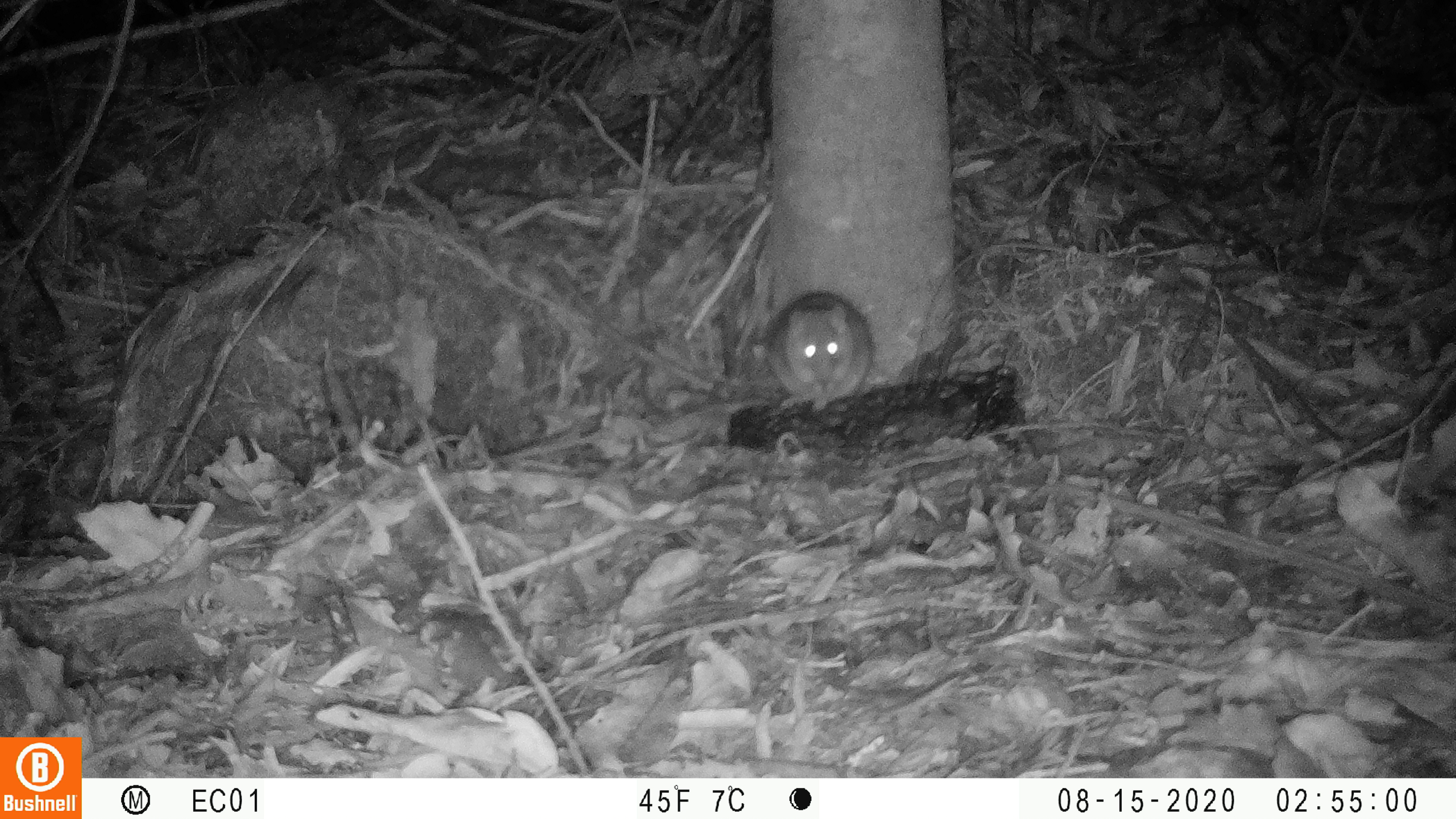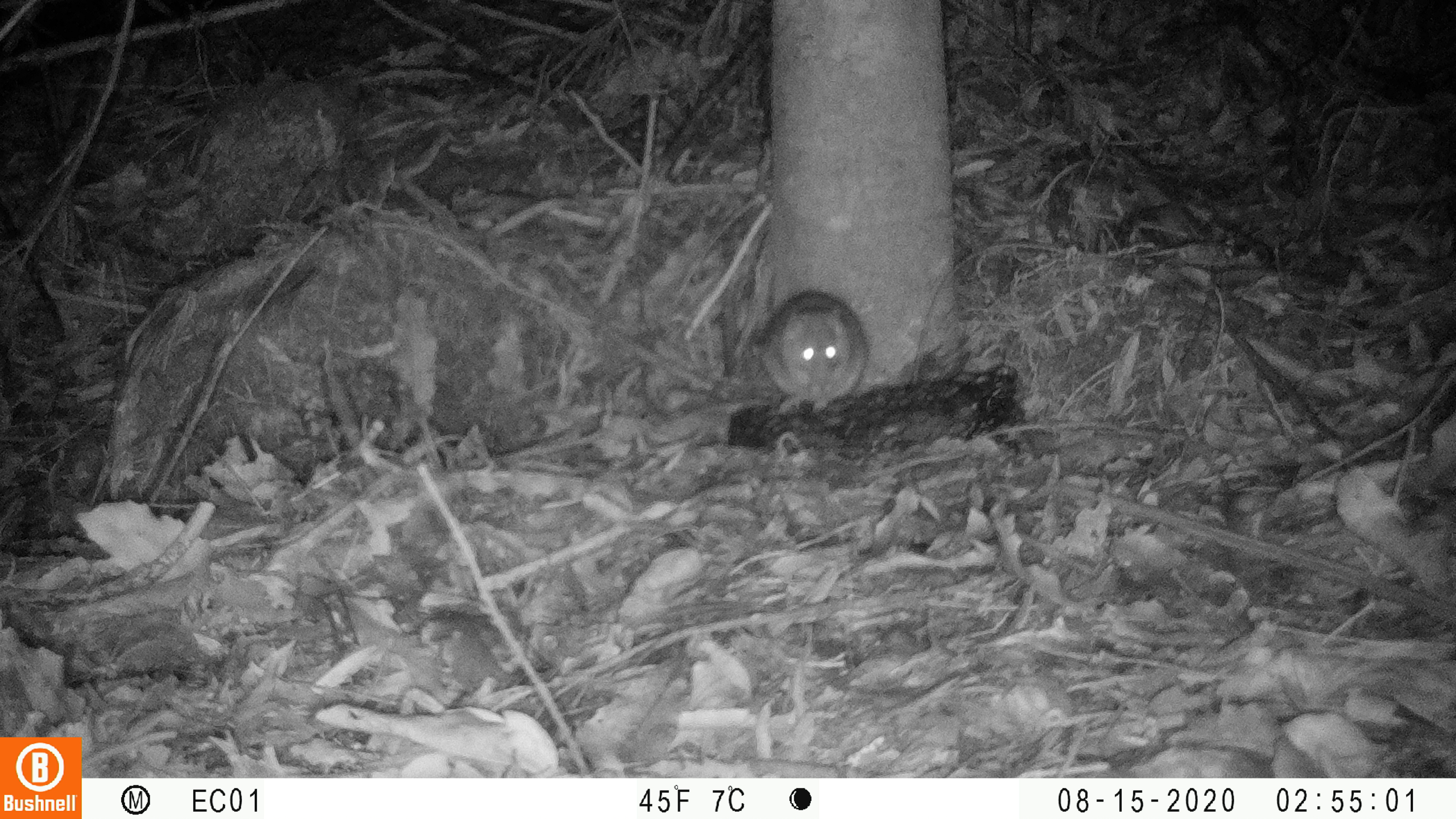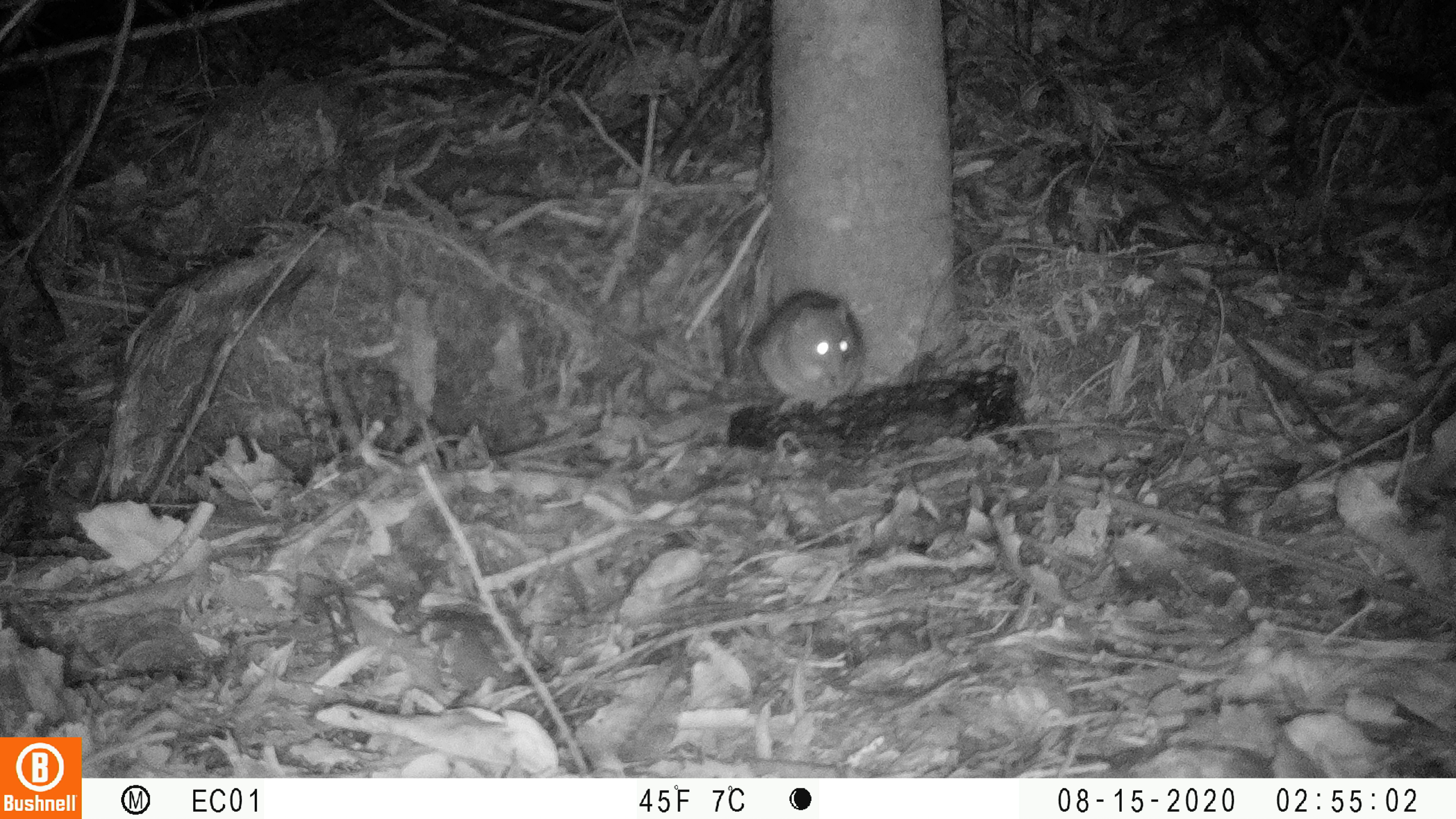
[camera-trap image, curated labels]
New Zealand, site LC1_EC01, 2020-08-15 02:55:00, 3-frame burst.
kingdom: Animalia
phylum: Chordata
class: Mammalia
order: Rodentia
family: Muridae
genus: Rattus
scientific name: Rattus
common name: rat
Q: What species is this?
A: Rat (Rattus).